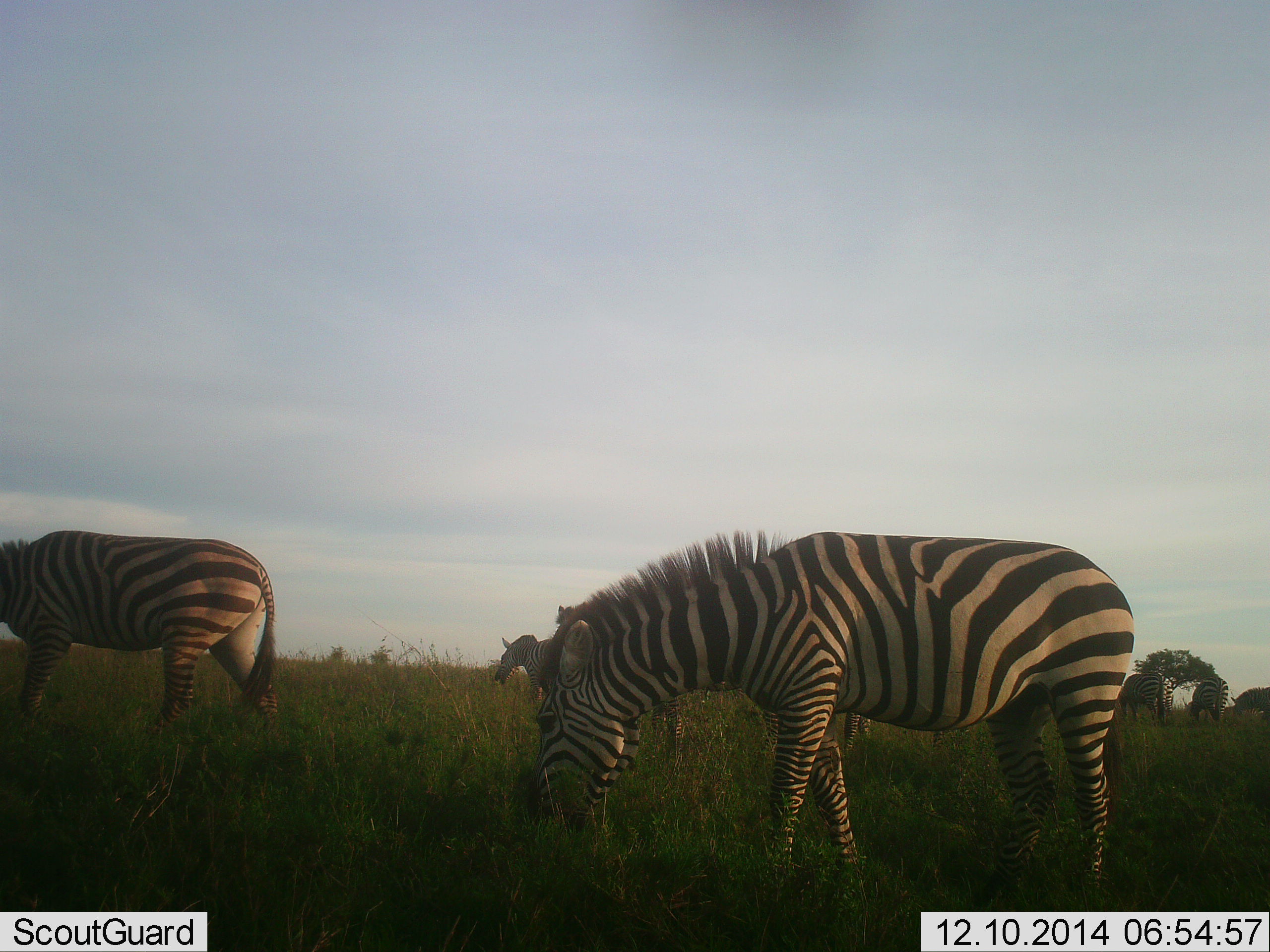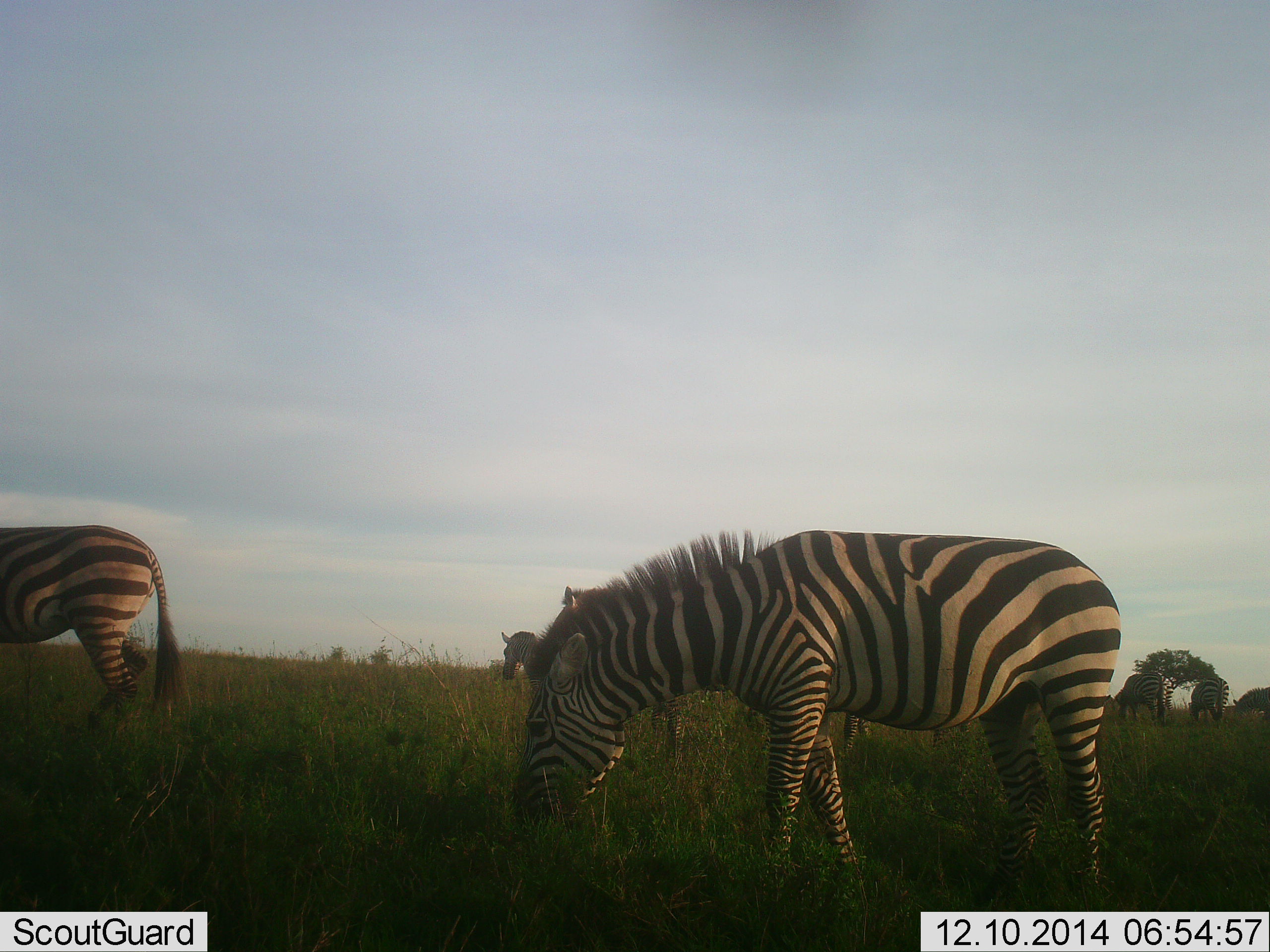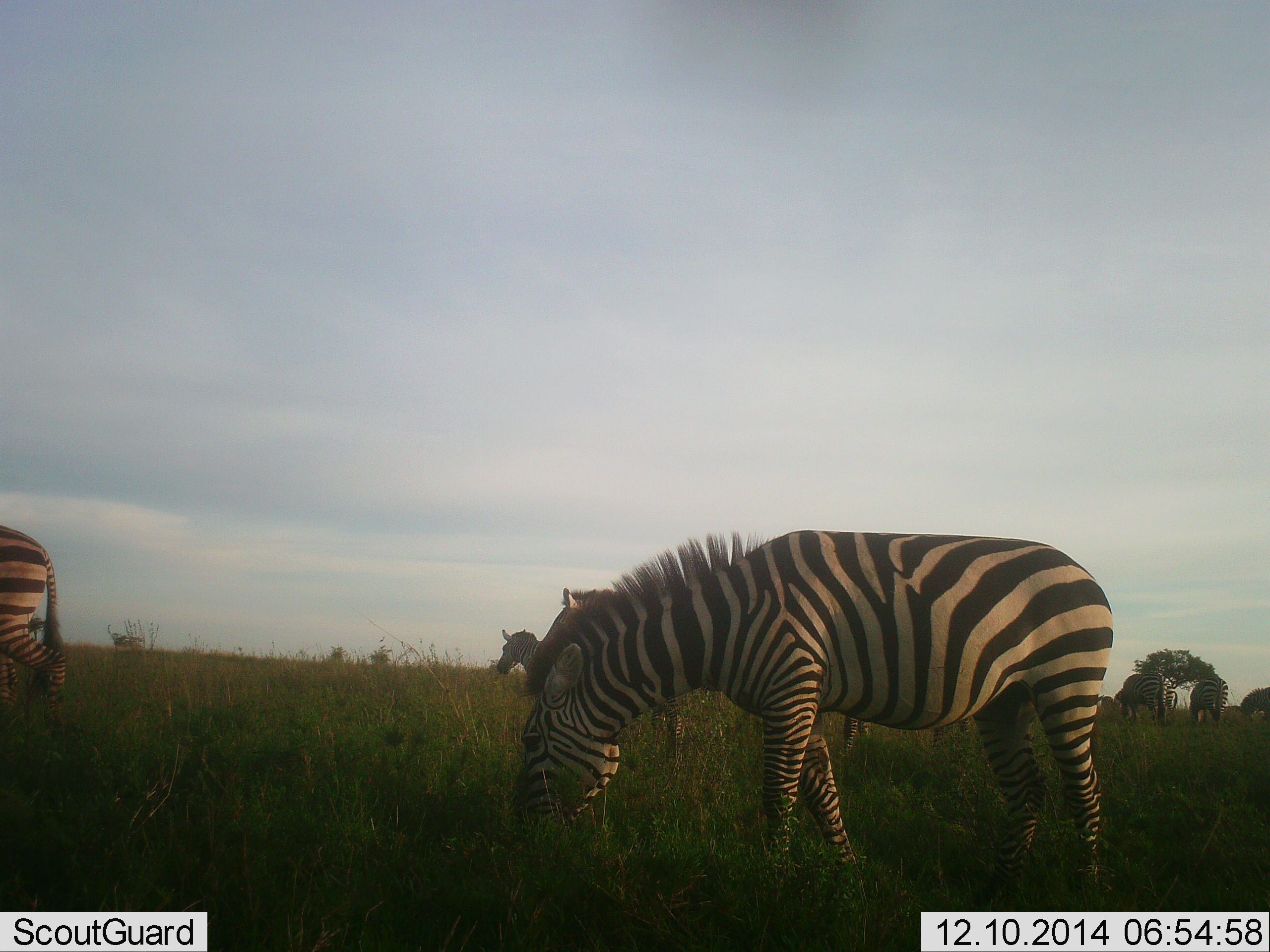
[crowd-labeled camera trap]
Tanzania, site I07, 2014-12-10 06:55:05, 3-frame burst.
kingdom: Animalia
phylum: Chordata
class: Mammalia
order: Perissodactyla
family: Equidae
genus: Equus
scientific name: Equus quagga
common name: plains zebra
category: zebra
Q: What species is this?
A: Zebra (plains zebra) (Equus quagga).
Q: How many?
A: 7.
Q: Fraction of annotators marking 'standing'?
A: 20%.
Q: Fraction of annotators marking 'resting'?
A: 0%.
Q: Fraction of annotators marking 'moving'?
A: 20%.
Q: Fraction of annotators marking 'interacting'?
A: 0%.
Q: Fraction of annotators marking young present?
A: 0%.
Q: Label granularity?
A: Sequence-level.